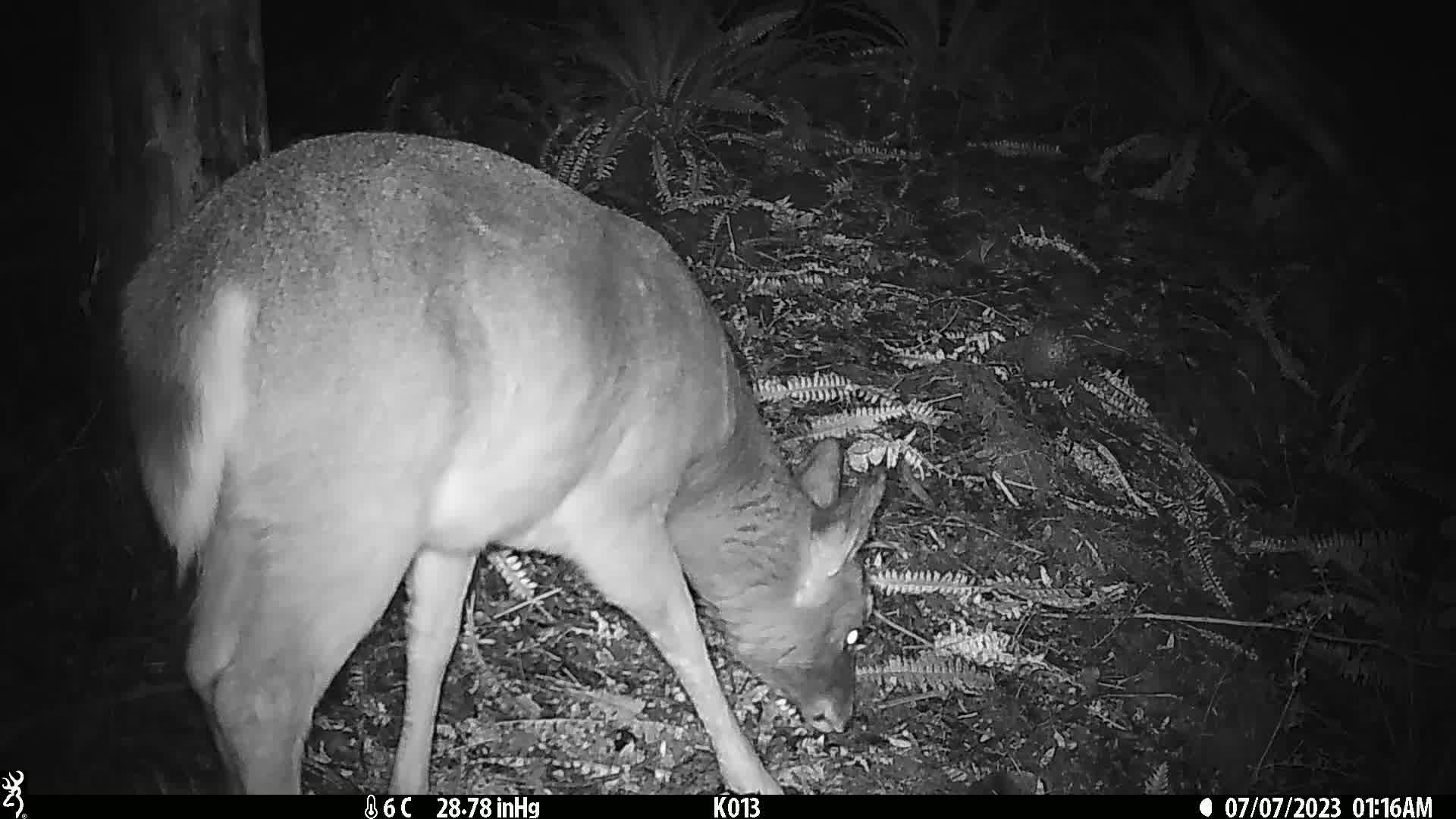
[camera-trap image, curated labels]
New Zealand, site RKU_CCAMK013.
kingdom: Animalia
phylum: Chordata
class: Mammalia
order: Artiodactyla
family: Cervidae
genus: Odocoileus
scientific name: Odocoileus virginianus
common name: white-tailed deer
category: white tailed deer